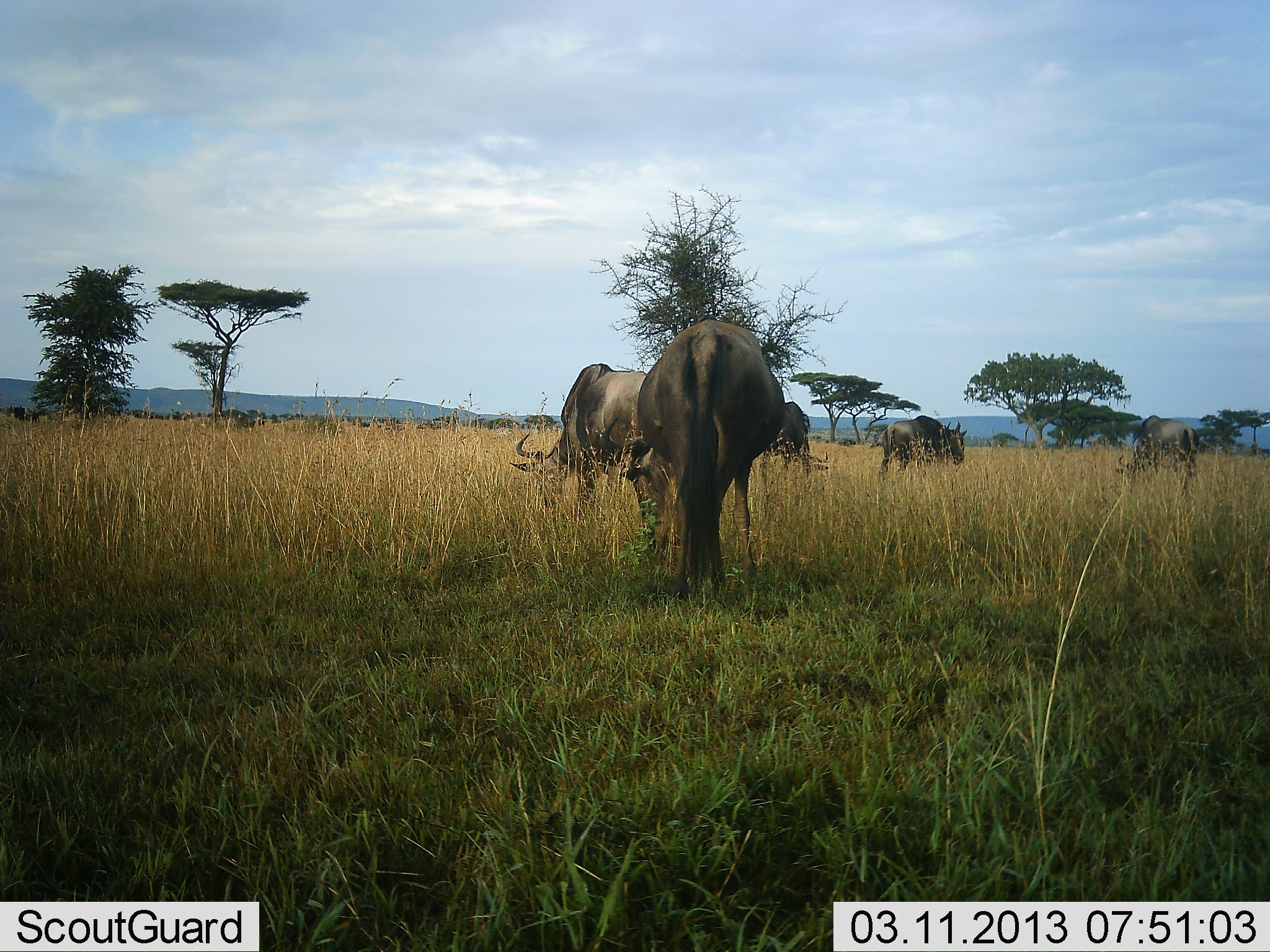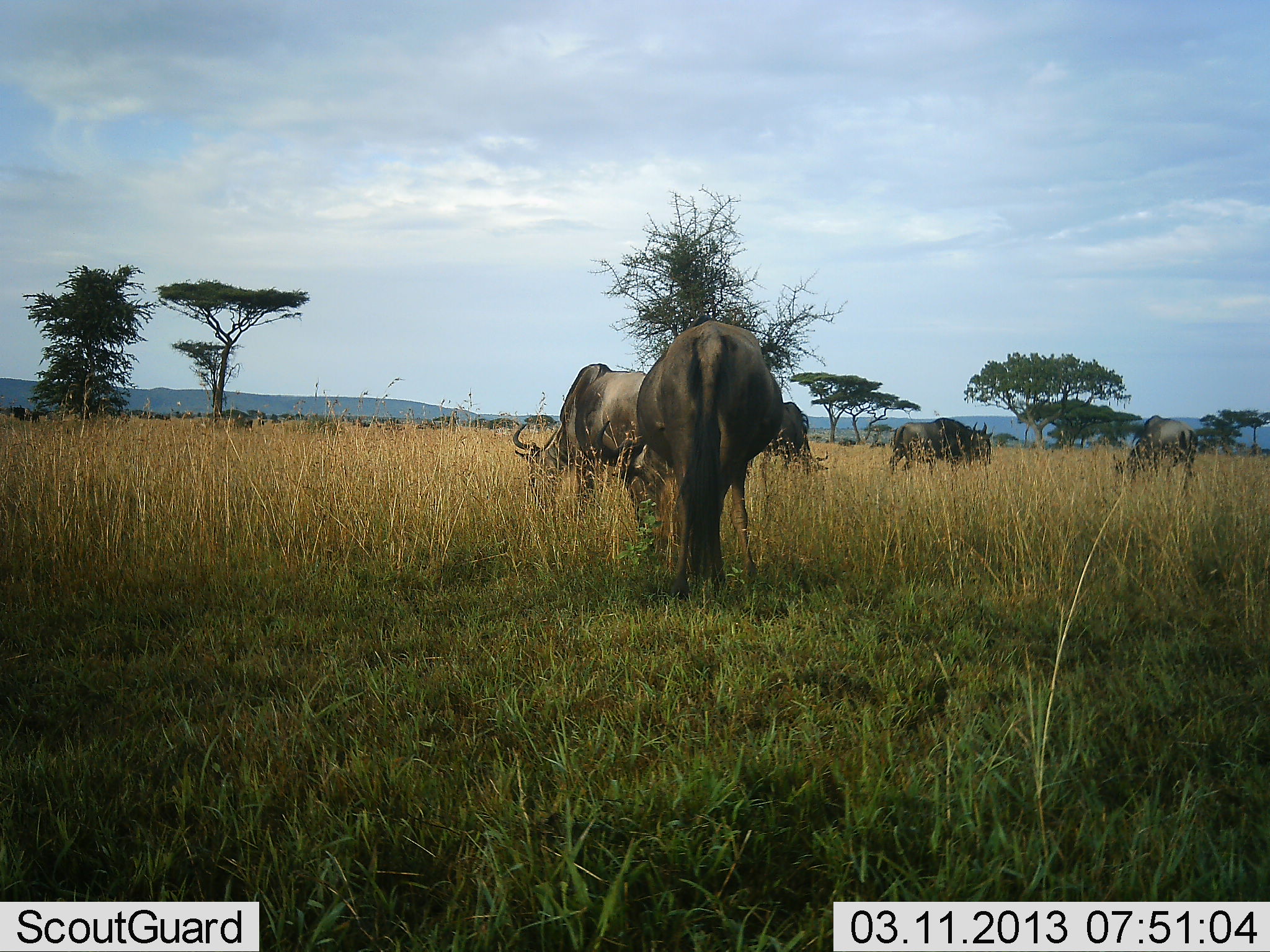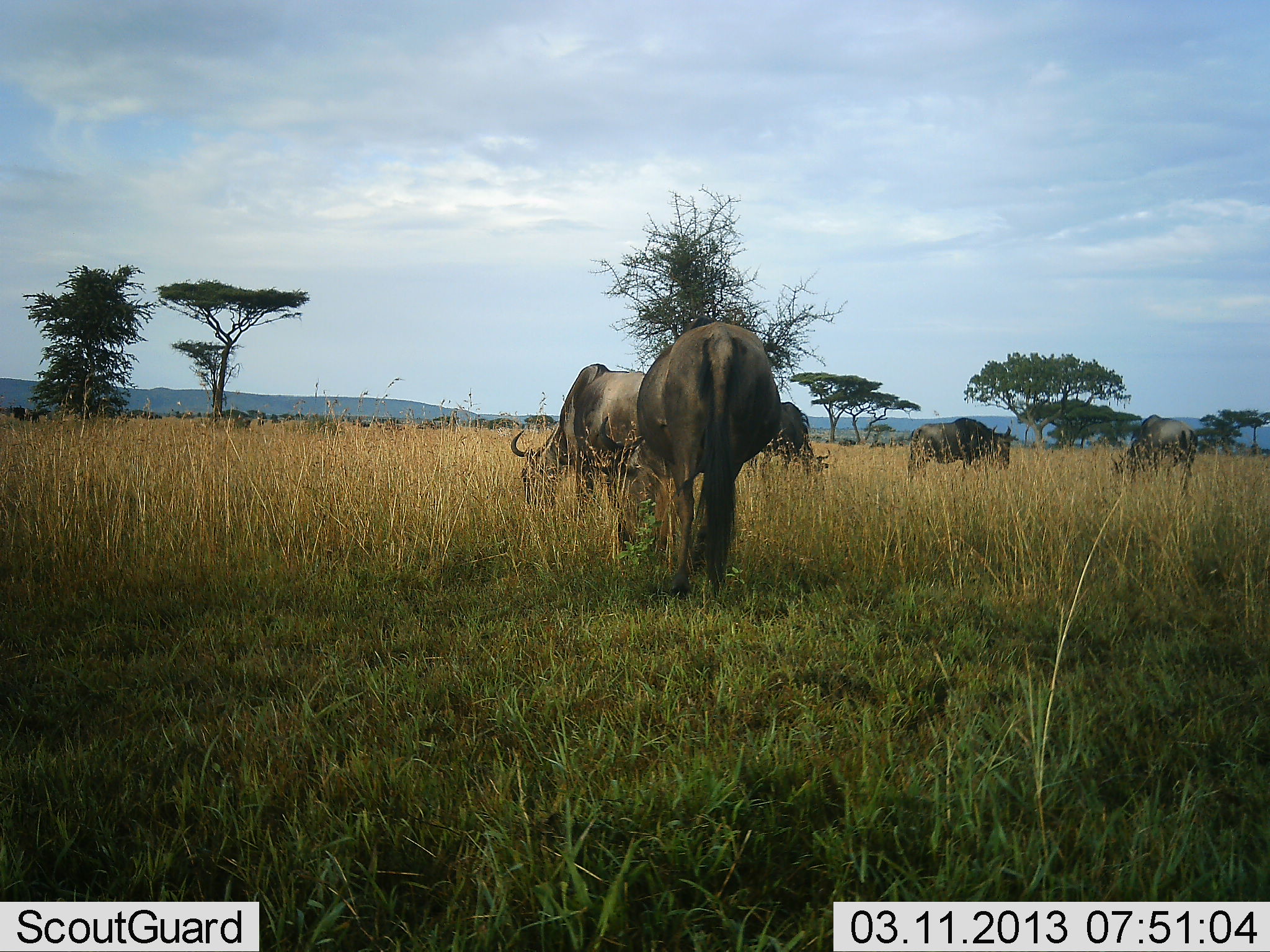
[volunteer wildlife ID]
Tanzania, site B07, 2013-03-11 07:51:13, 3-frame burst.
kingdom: Animalia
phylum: Chordata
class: Mammalia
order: Artiodactyla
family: Bovidae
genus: Connochaetes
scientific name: Connochaetes taurinus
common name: blue wildebeest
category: wildebeest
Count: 5.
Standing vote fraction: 31%.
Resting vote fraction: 6%.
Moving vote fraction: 44%.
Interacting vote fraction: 0%.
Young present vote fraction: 0%.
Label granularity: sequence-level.